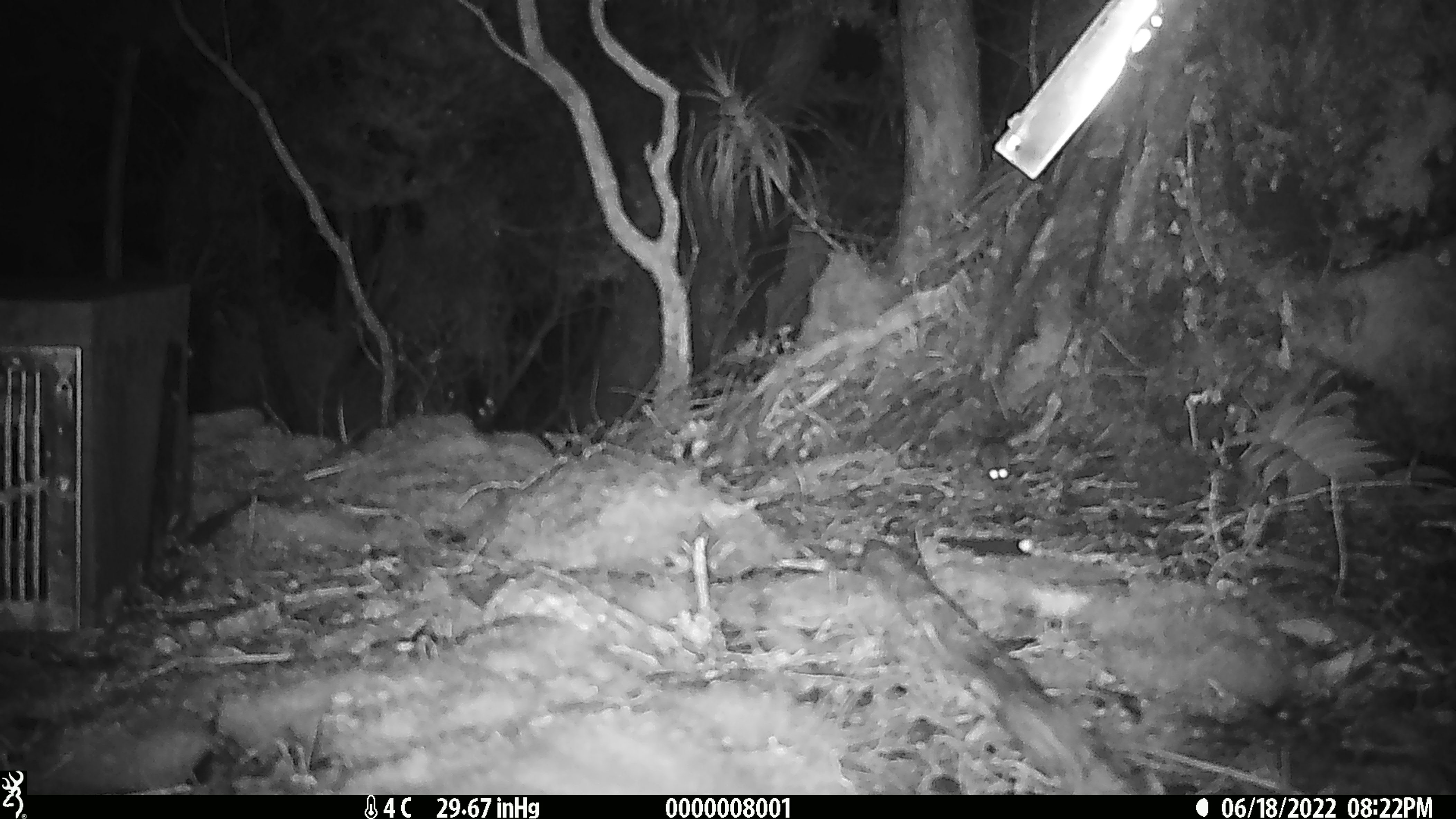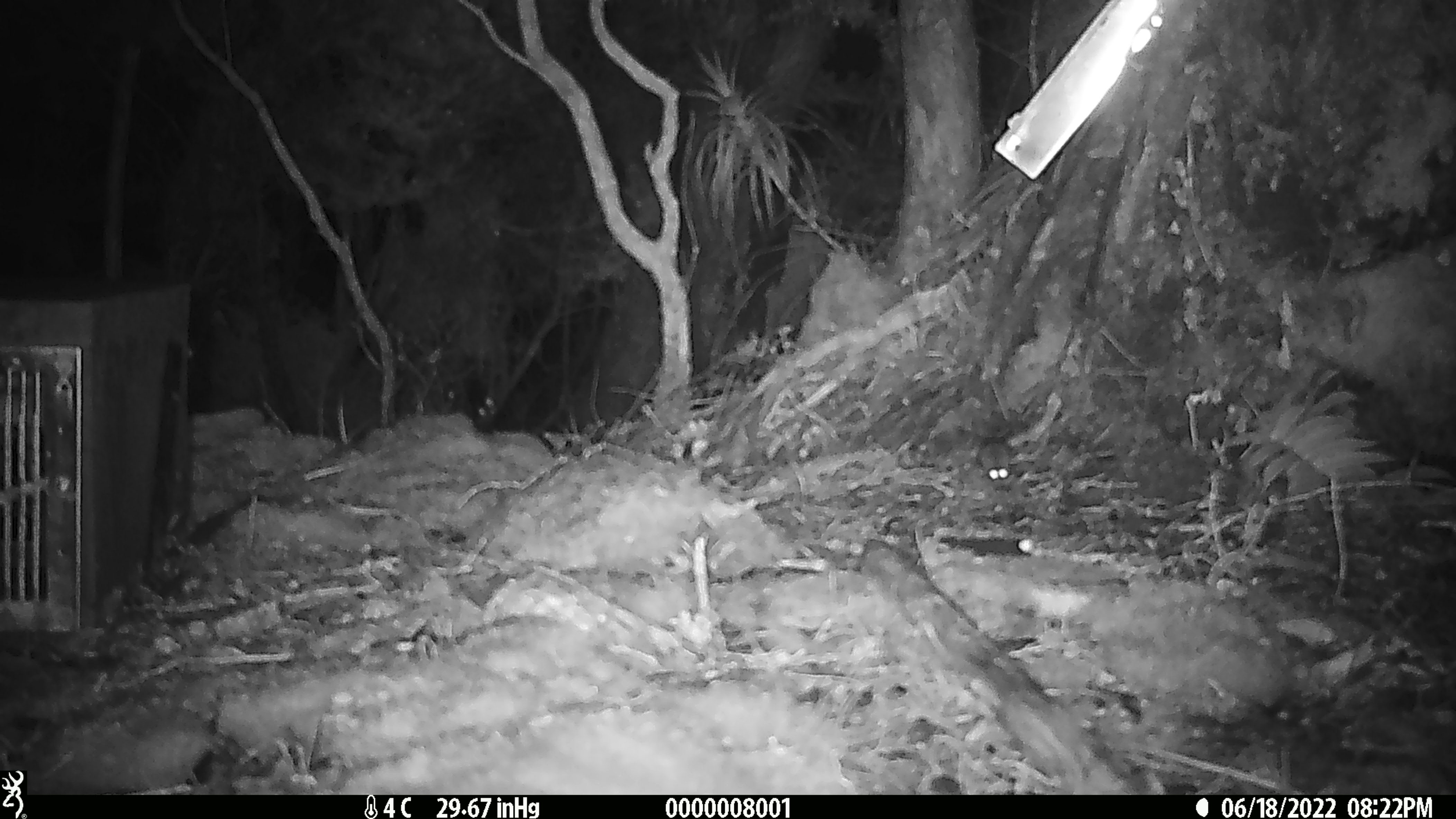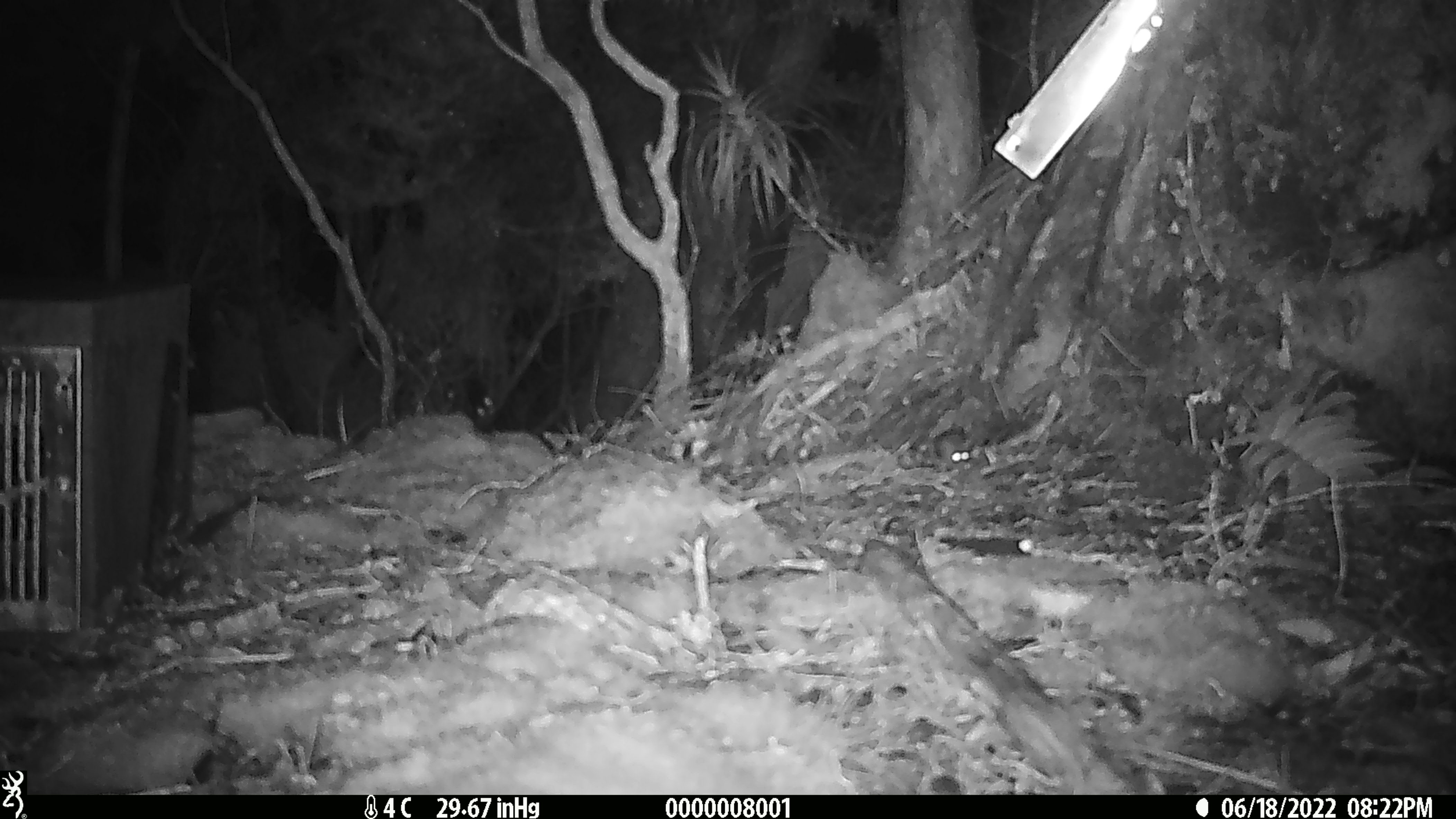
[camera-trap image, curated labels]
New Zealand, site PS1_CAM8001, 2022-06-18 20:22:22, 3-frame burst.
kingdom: Animalia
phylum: Chordata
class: Mammalia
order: Rodentia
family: Muridae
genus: Mus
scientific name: Mus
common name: mouse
Mouse (Mus).